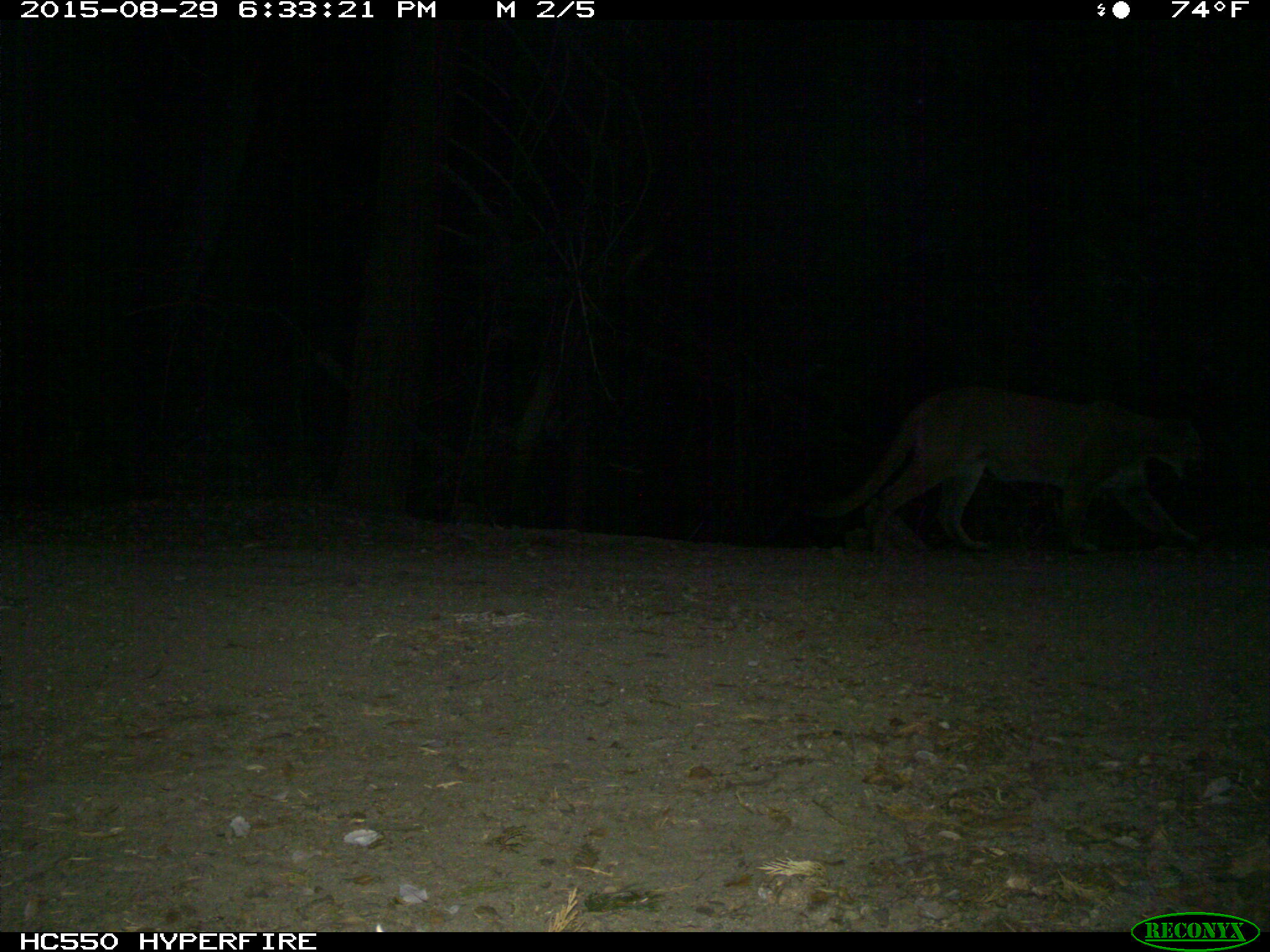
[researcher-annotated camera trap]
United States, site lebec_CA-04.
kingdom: Animalia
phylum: Chordata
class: Mammalia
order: Carnivora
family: Felidae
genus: Puma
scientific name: Puma concolor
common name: mountain lion